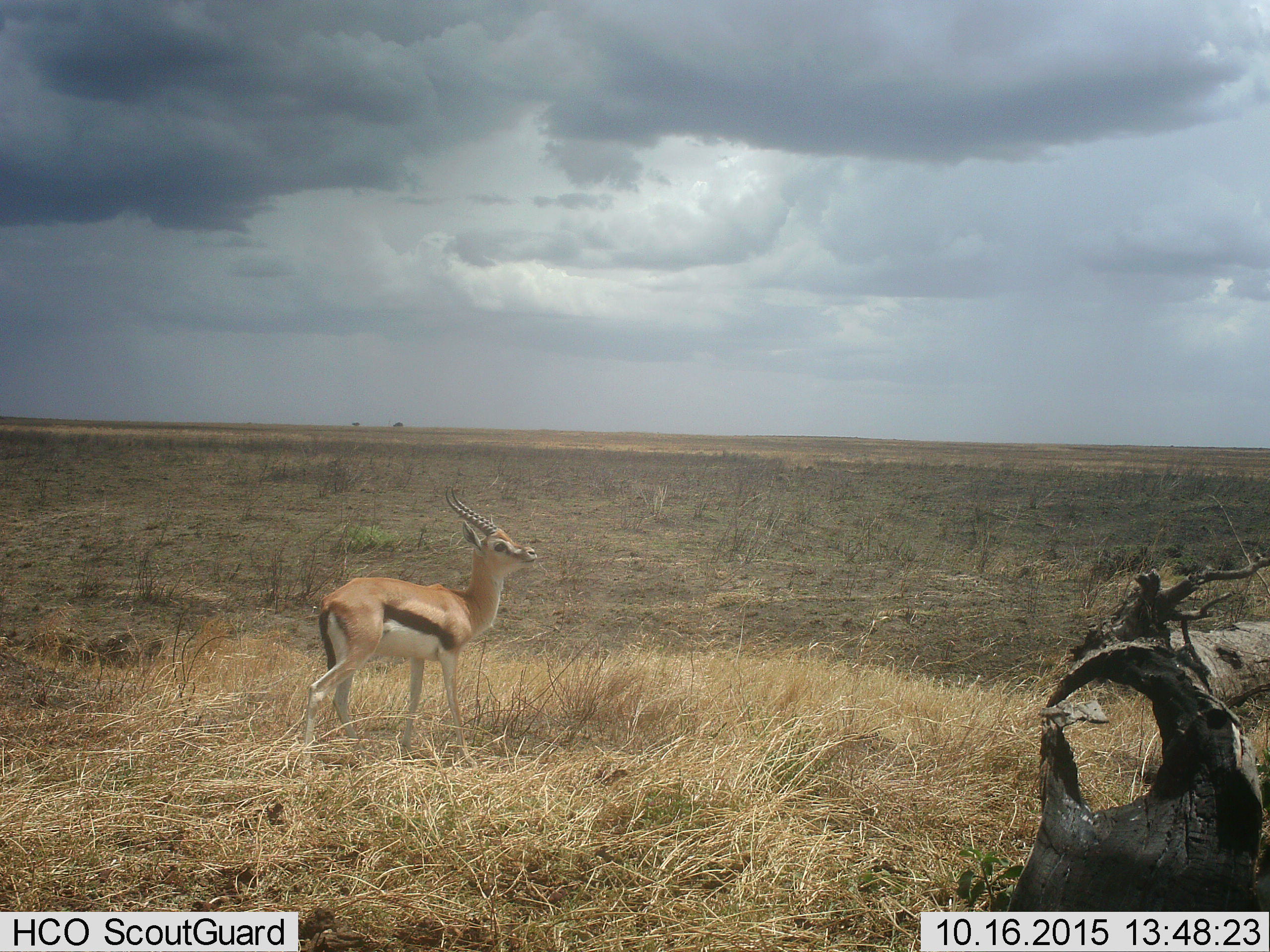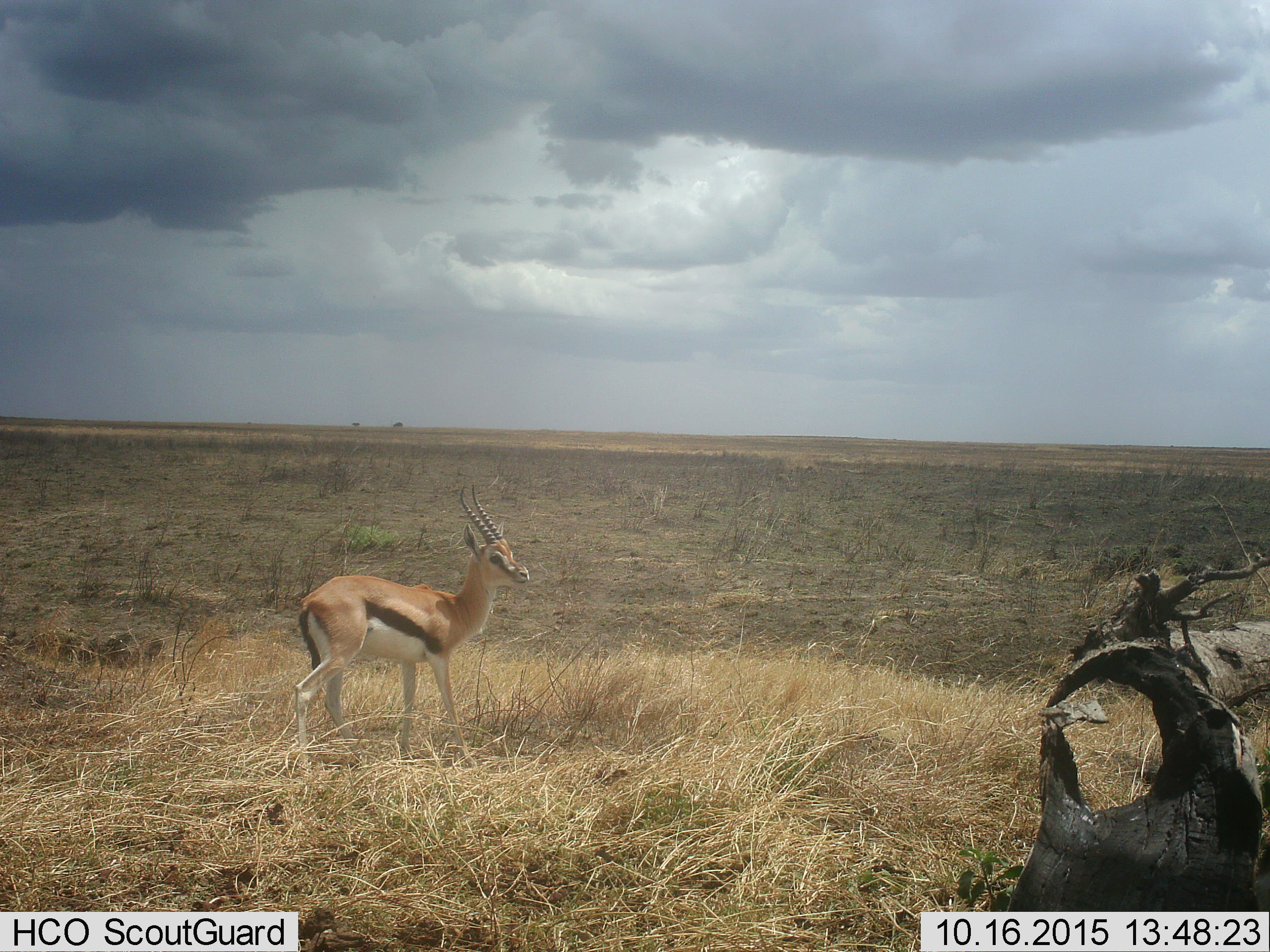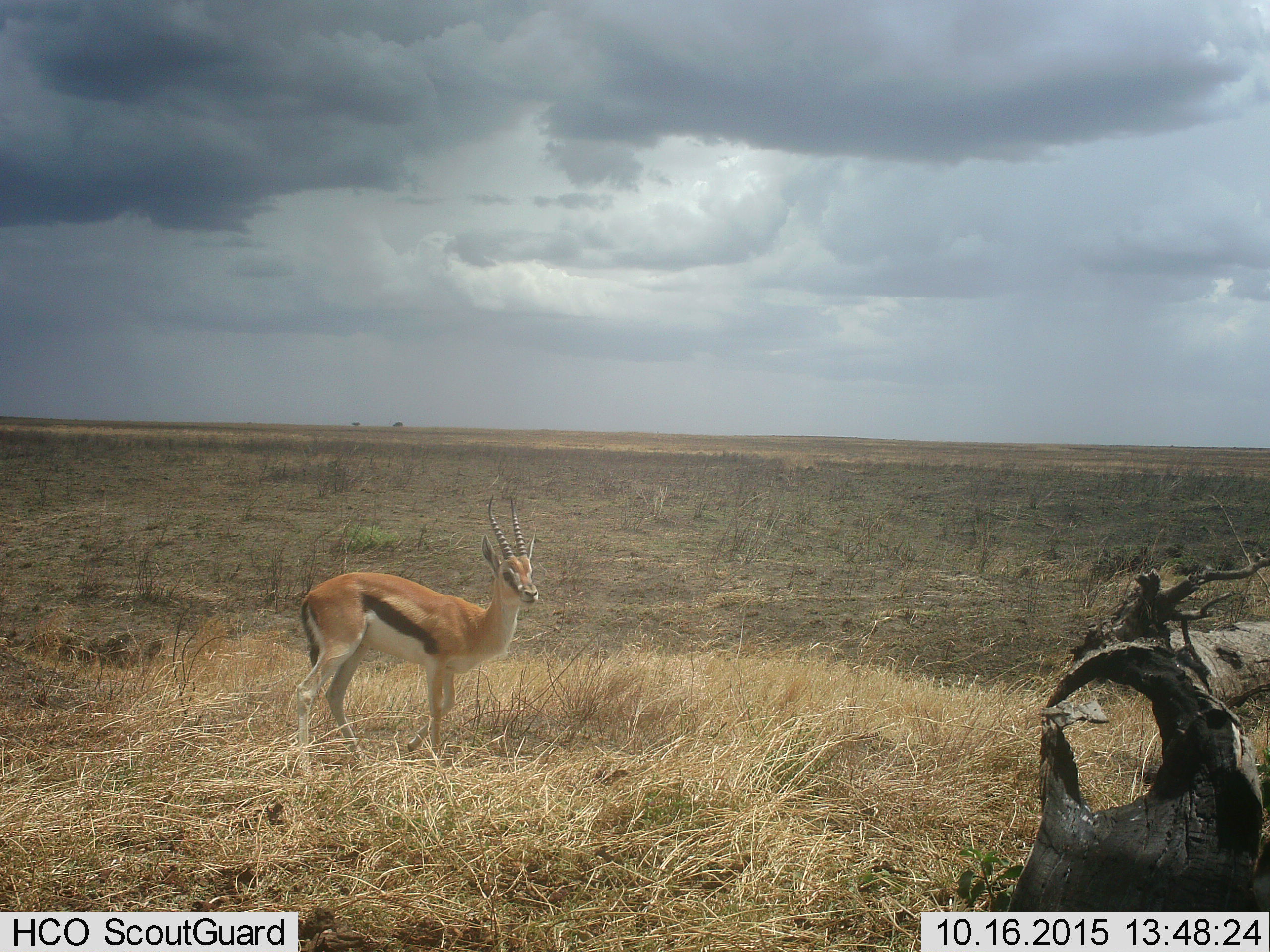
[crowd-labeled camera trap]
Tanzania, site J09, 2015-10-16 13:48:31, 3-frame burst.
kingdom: Animalia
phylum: Chordata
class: Mammalia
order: Artiodactyla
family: Bovidae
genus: Eudorcas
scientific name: Eudorcas thomsonii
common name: thomson's gazelle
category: gazellethomsons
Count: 1.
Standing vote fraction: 100%.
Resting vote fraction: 0%.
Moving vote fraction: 10%.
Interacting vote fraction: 0%.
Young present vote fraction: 0%.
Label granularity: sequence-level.